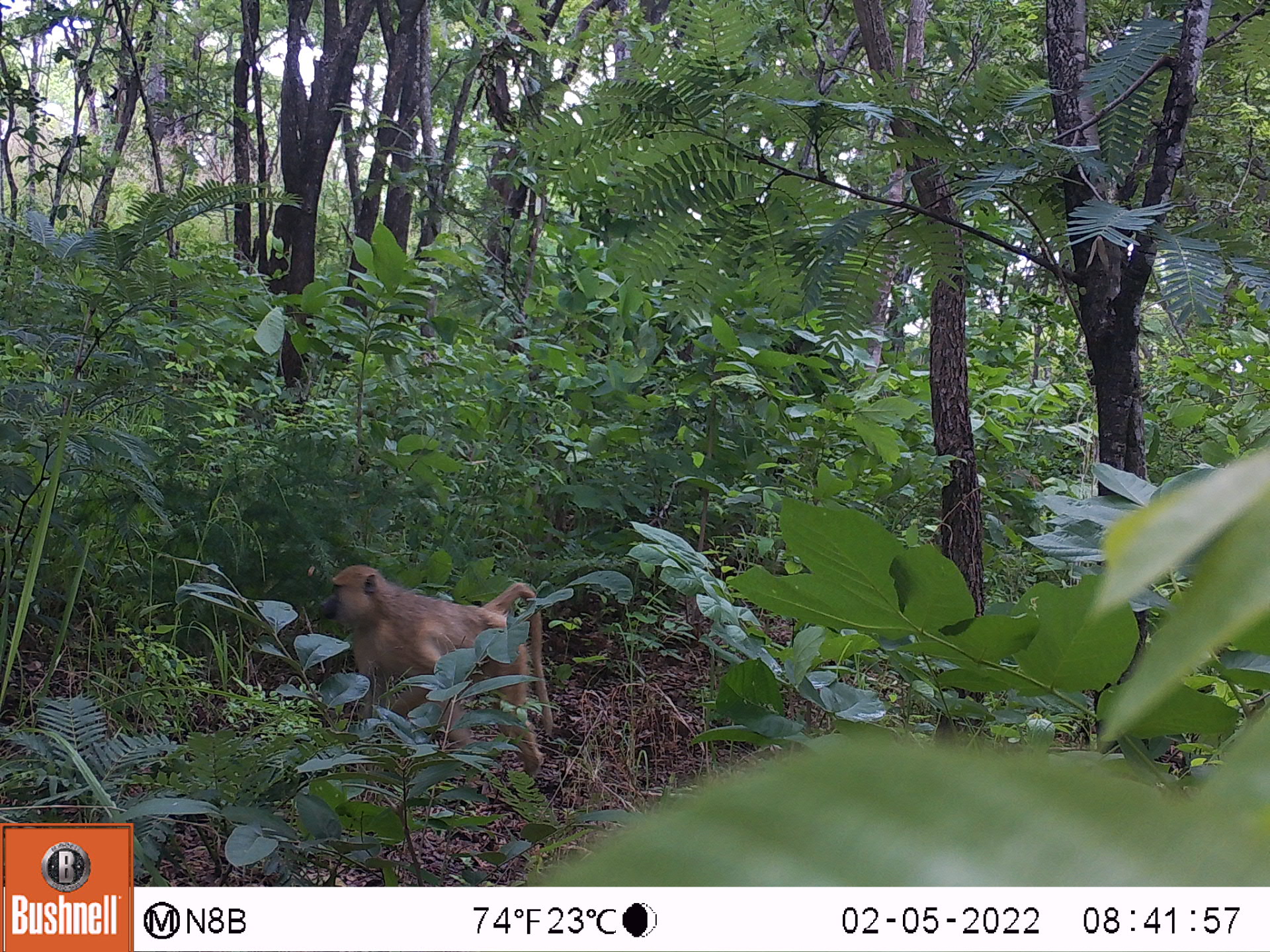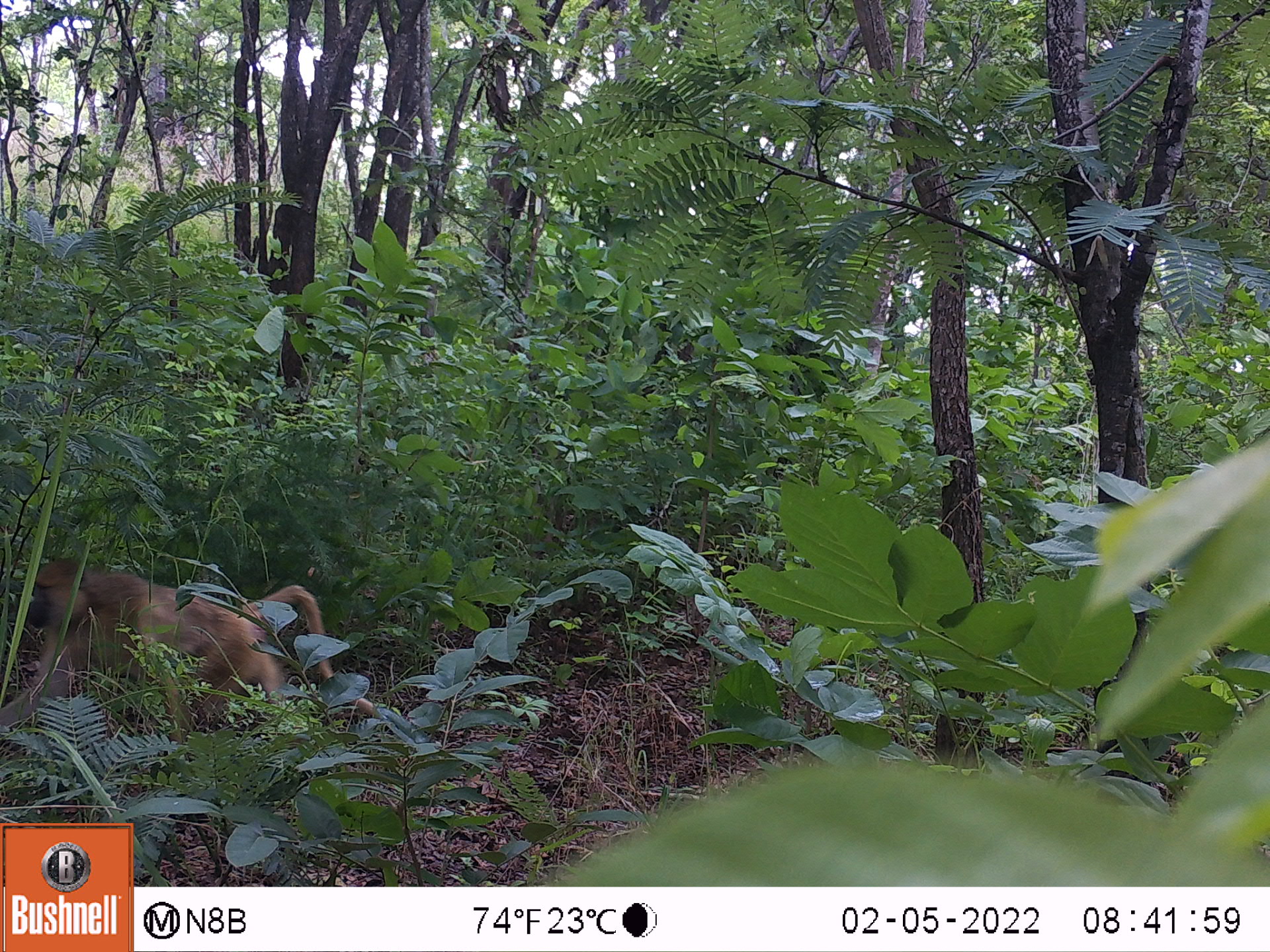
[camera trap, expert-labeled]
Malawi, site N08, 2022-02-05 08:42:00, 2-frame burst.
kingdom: Animalia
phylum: Chordata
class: Mammalia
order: Primates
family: Cercopithecidae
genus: Papio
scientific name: Papio cynocephalus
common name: yellow baboon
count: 1